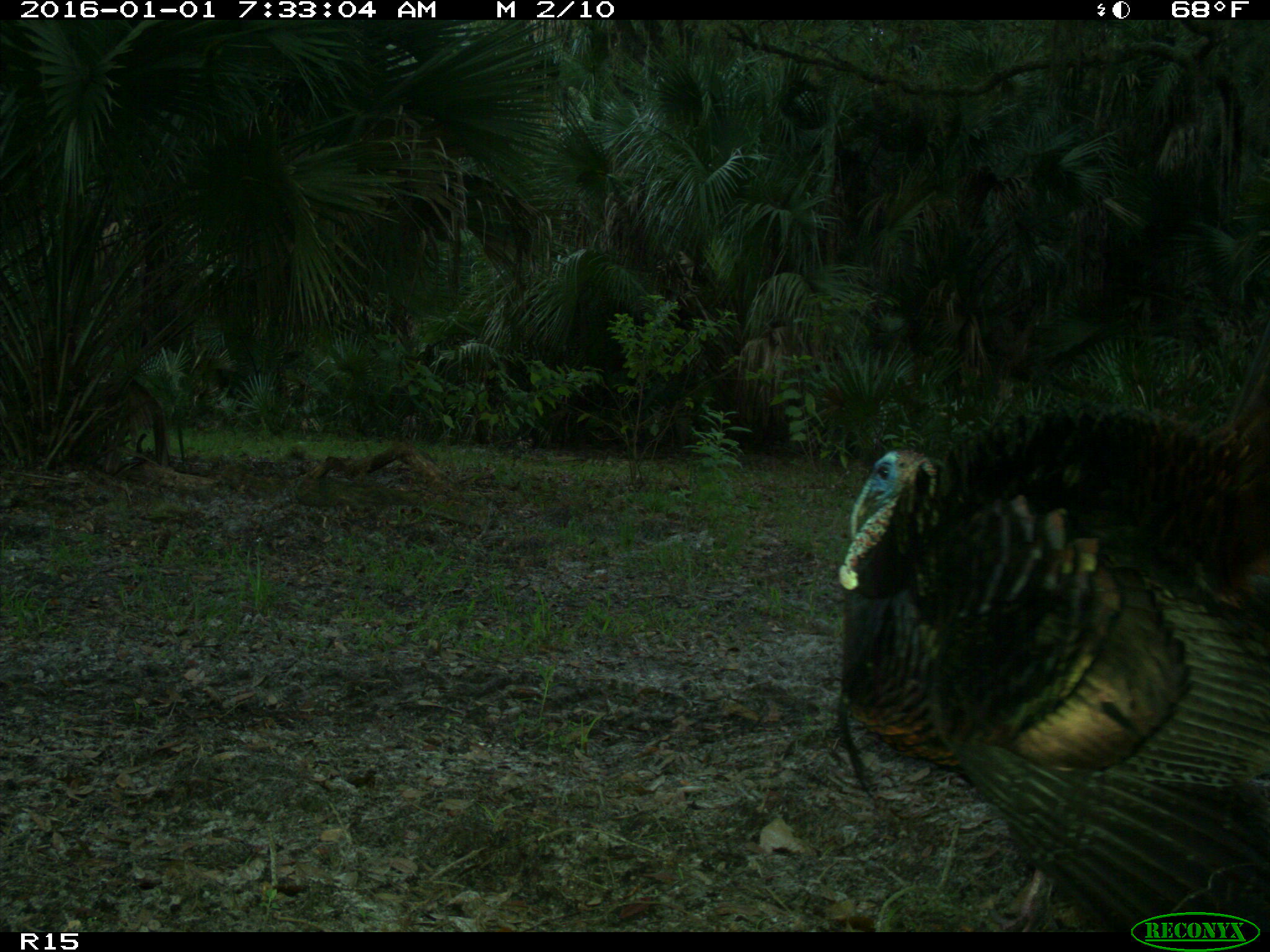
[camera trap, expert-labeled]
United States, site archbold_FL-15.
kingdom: Animalia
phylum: Chordata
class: Aves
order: Galliformes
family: Phasianidae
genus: Meleagris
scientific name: Meleagris gallopavo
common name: wild turkey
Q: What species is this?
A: Meleagris gallopavo (wild turkey).